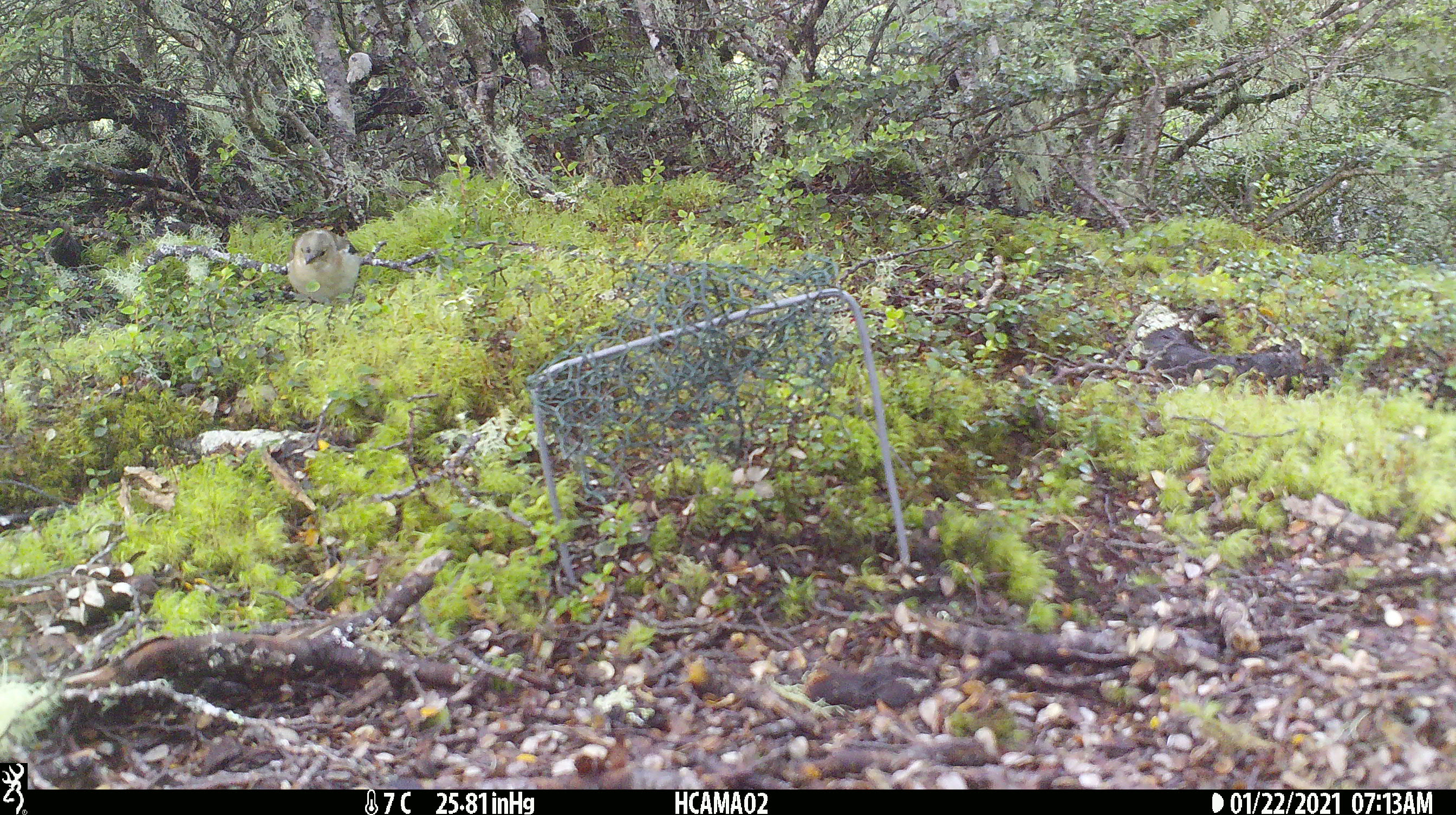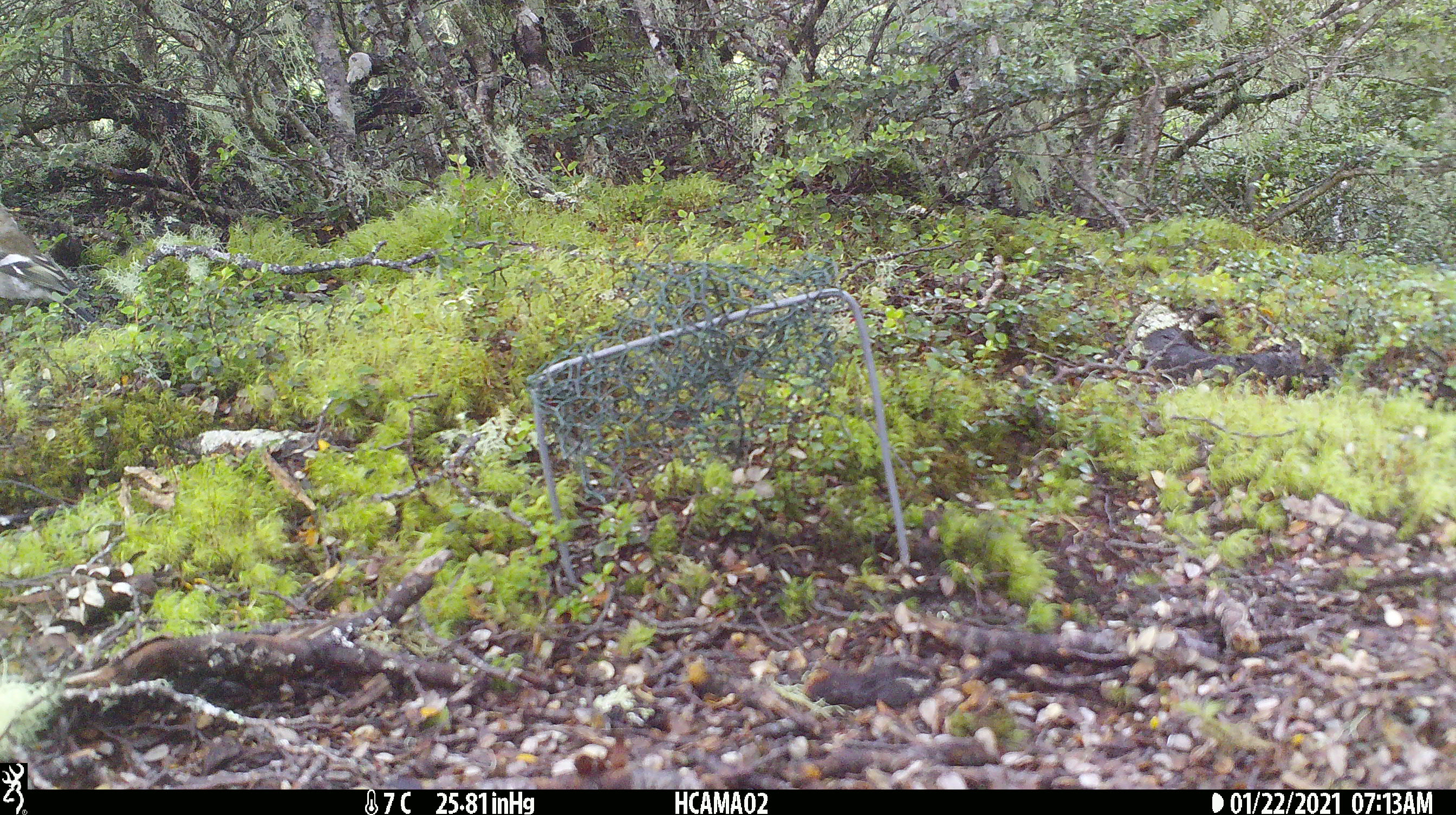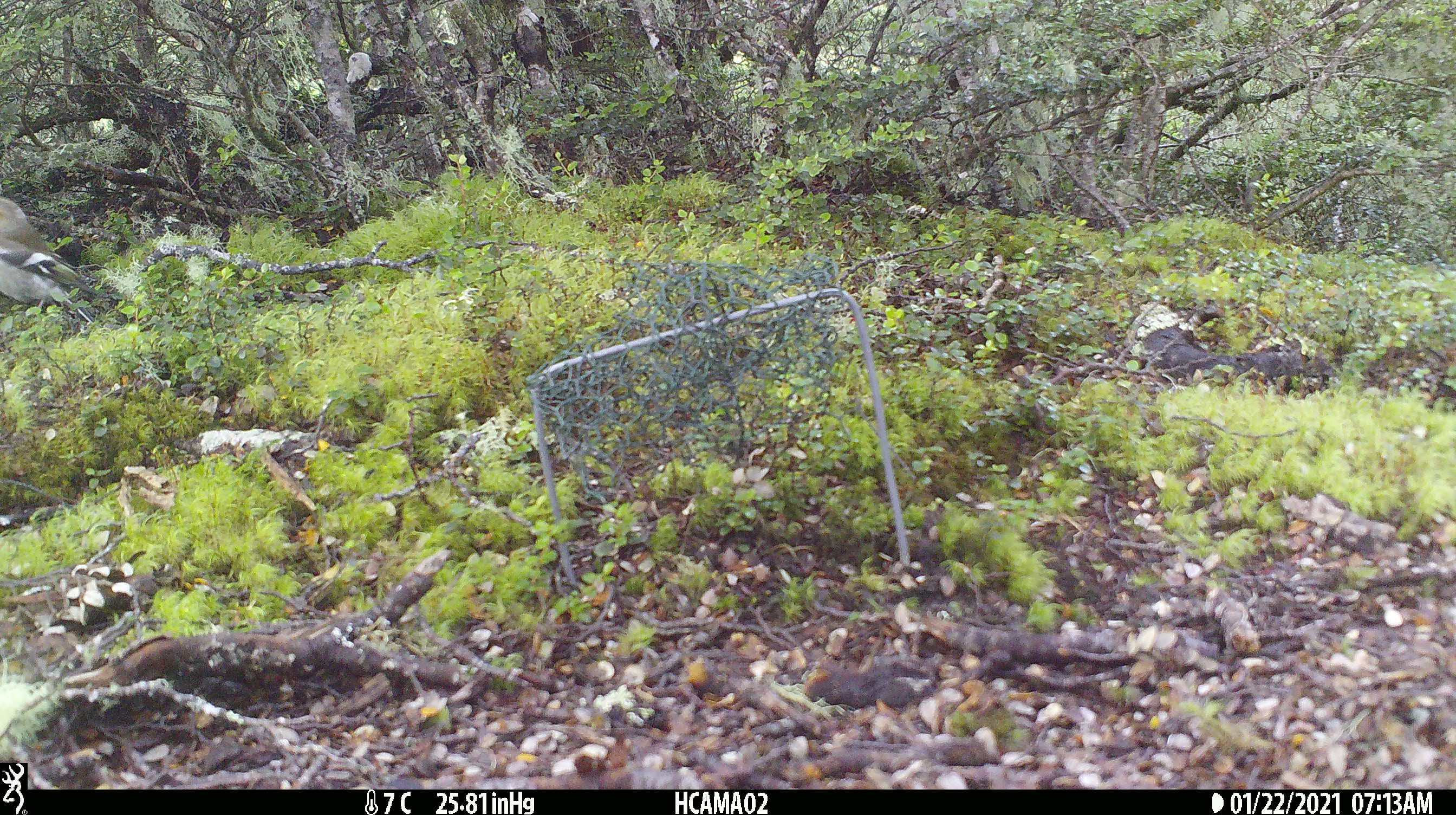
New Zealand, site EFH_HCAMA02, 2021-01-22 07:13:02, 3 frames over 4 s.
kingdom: Animalia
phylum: Chordata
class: Aves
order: Passeriformes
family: Fringillidae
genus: Fringilla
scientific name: Fringilla coelebs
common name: common chaffinch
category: chaffinch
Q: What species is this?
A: Chaffinch (common chaffinch) (Fringilla coelebs).